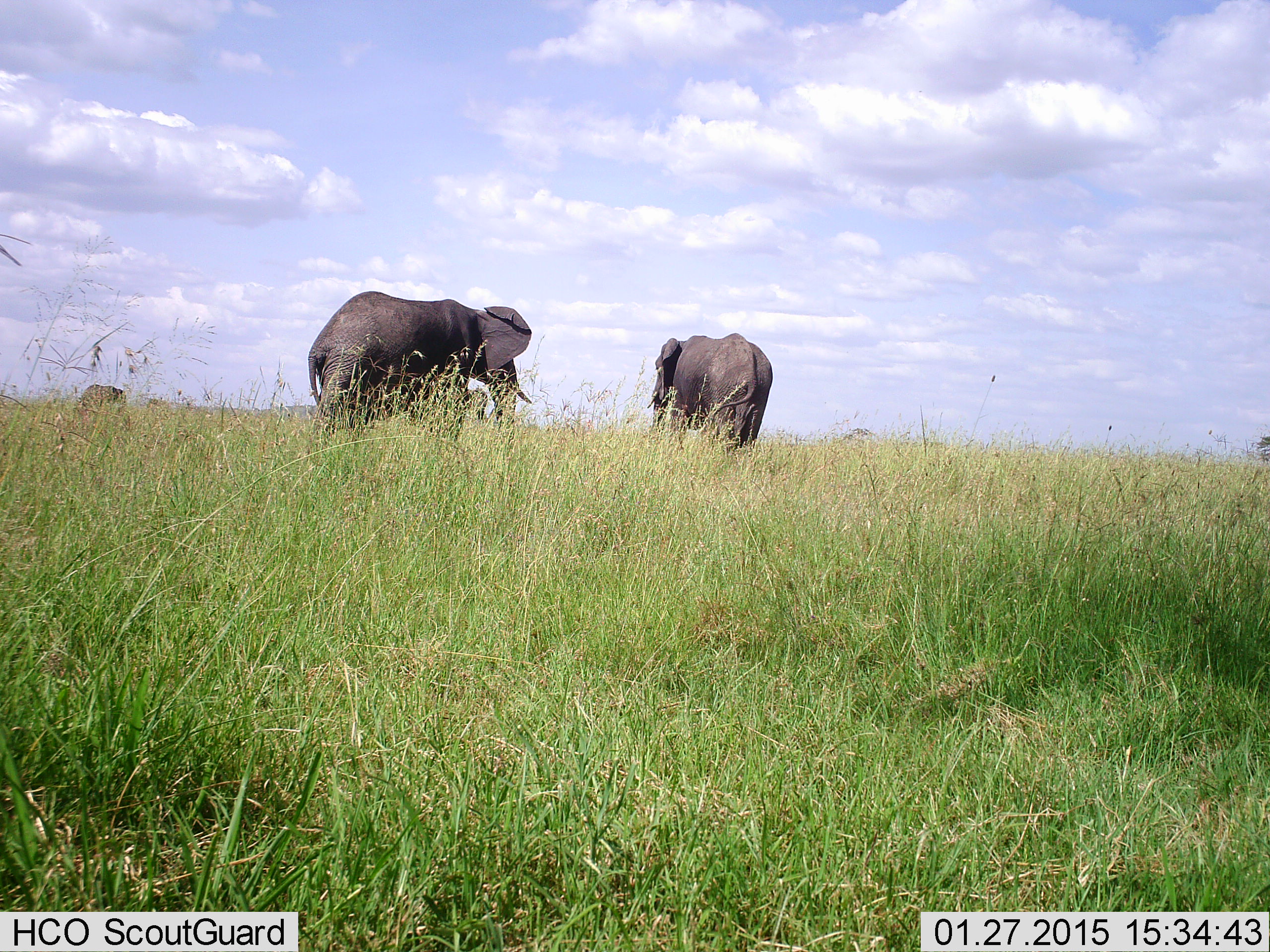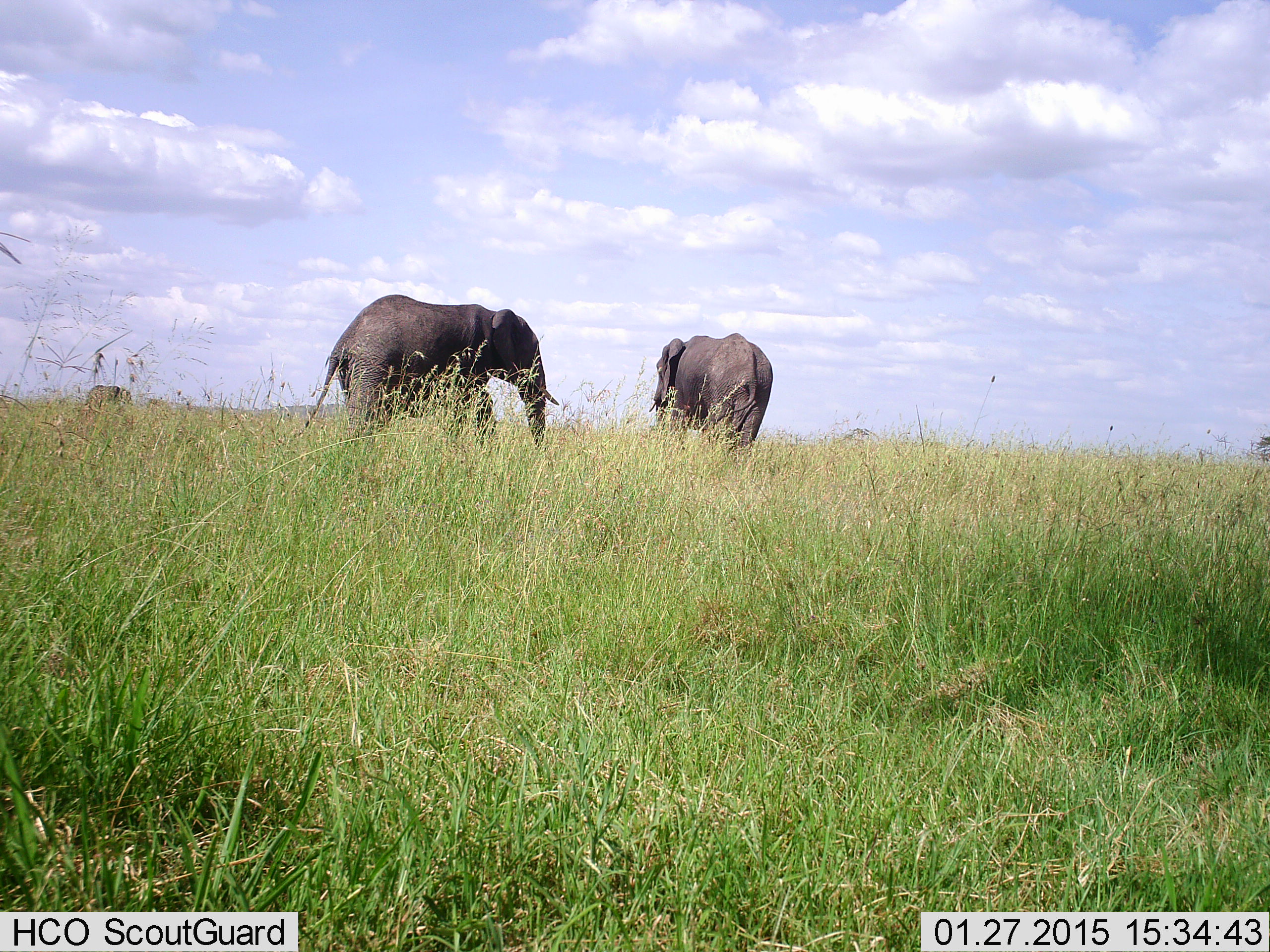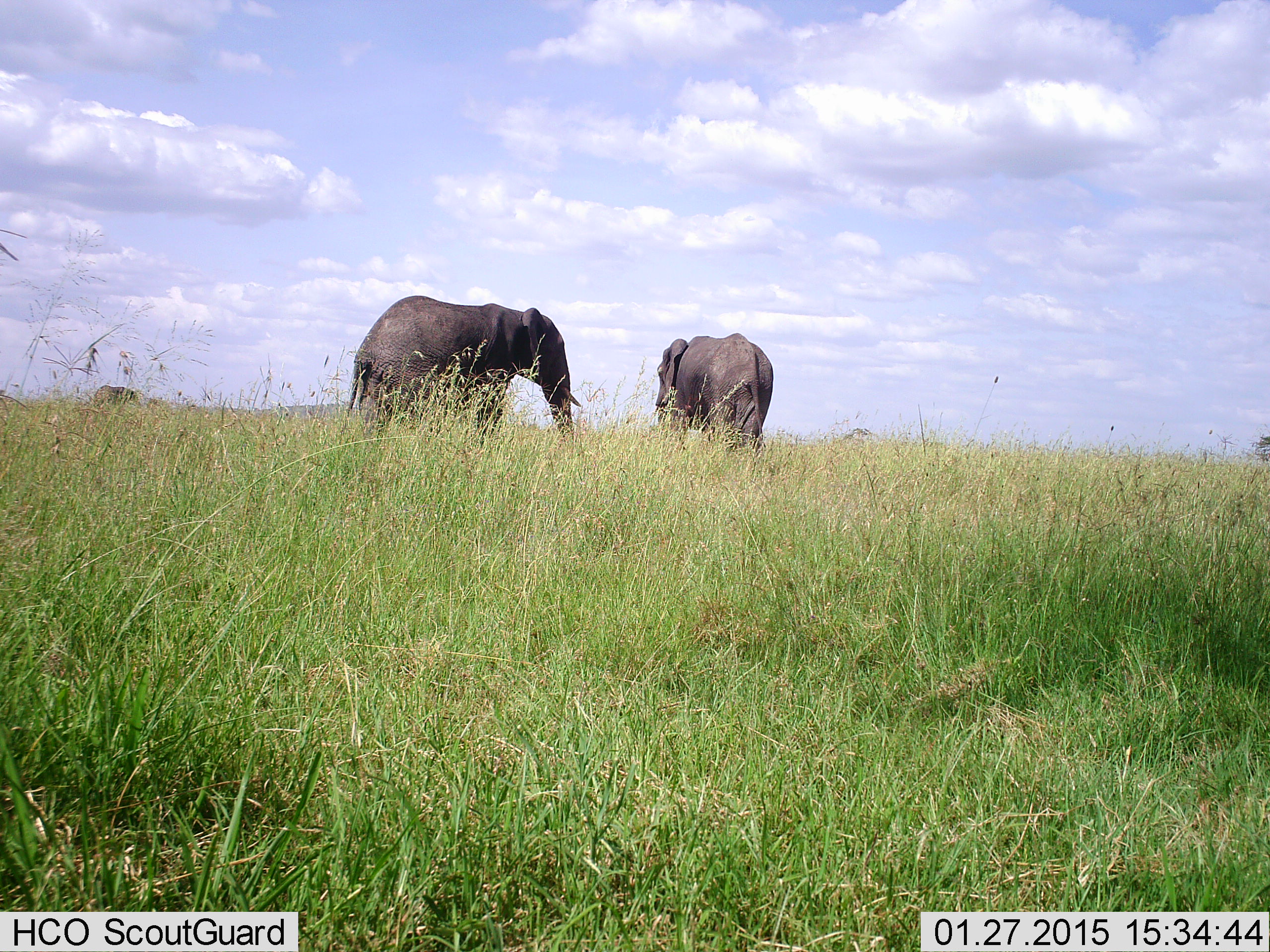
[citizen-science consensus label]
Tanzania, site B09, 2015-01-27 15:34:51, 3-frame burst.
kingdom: Animalia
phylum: Chordata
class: Mammalia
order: Proboscidea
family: Elephantidae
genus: Loxodonta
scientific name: Loxodonta africana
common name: african bush elephant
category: elephant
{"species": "elephant (african bush elephant) (Loxodonta africana)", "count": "3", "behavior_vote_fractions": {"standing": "50%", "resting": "0%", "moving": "90%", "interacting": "0%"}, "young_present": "0%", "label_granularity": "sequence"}